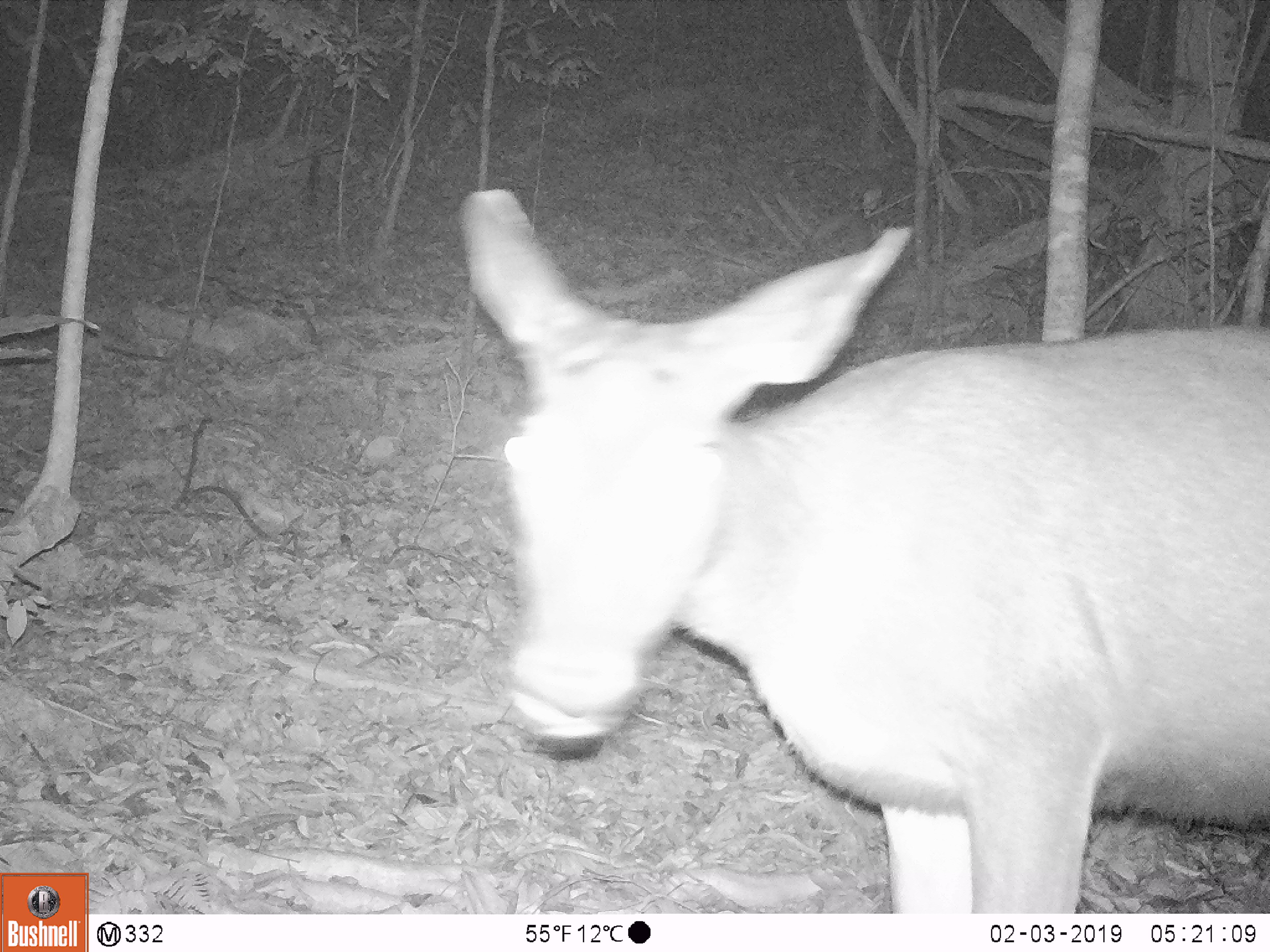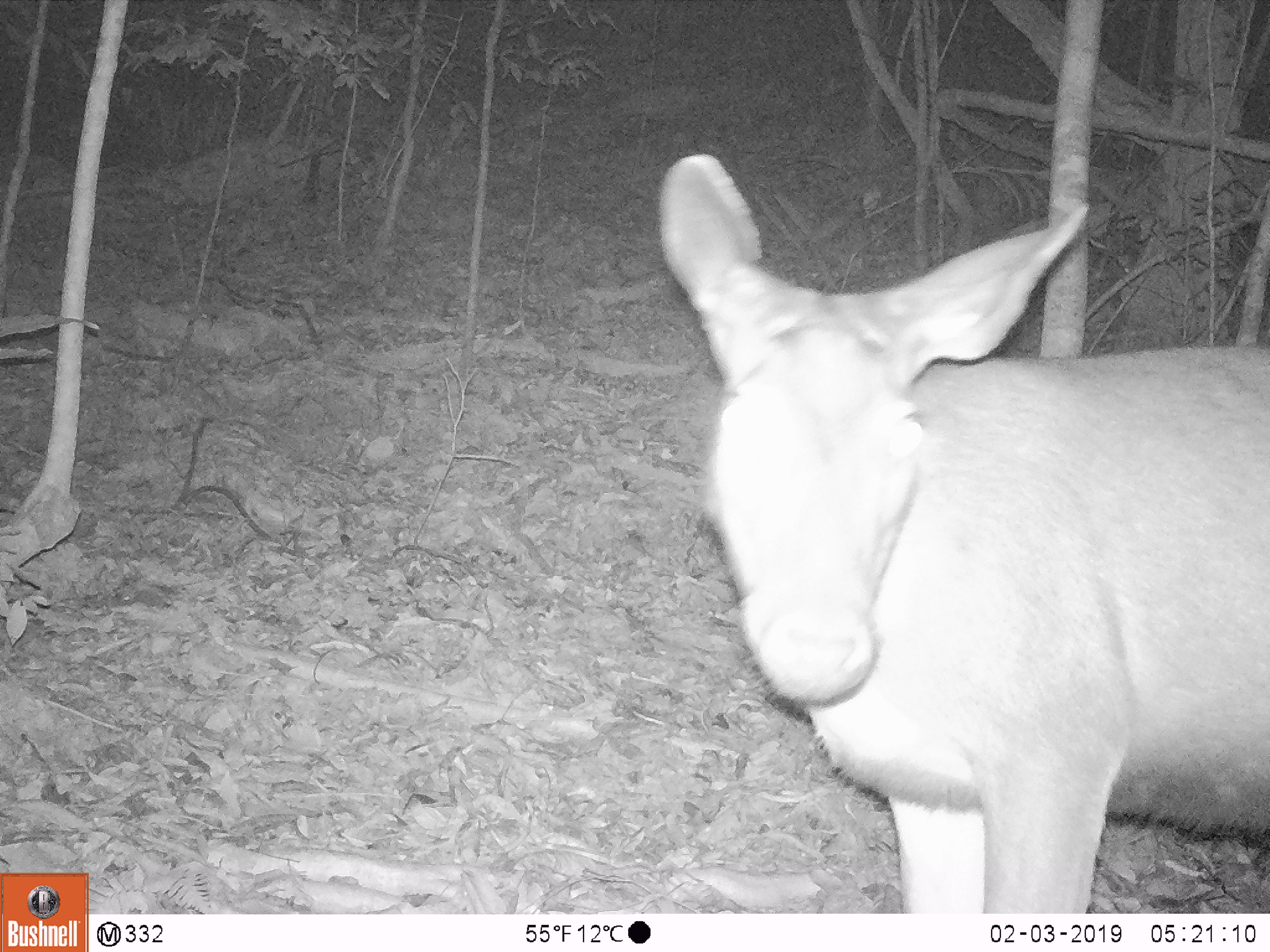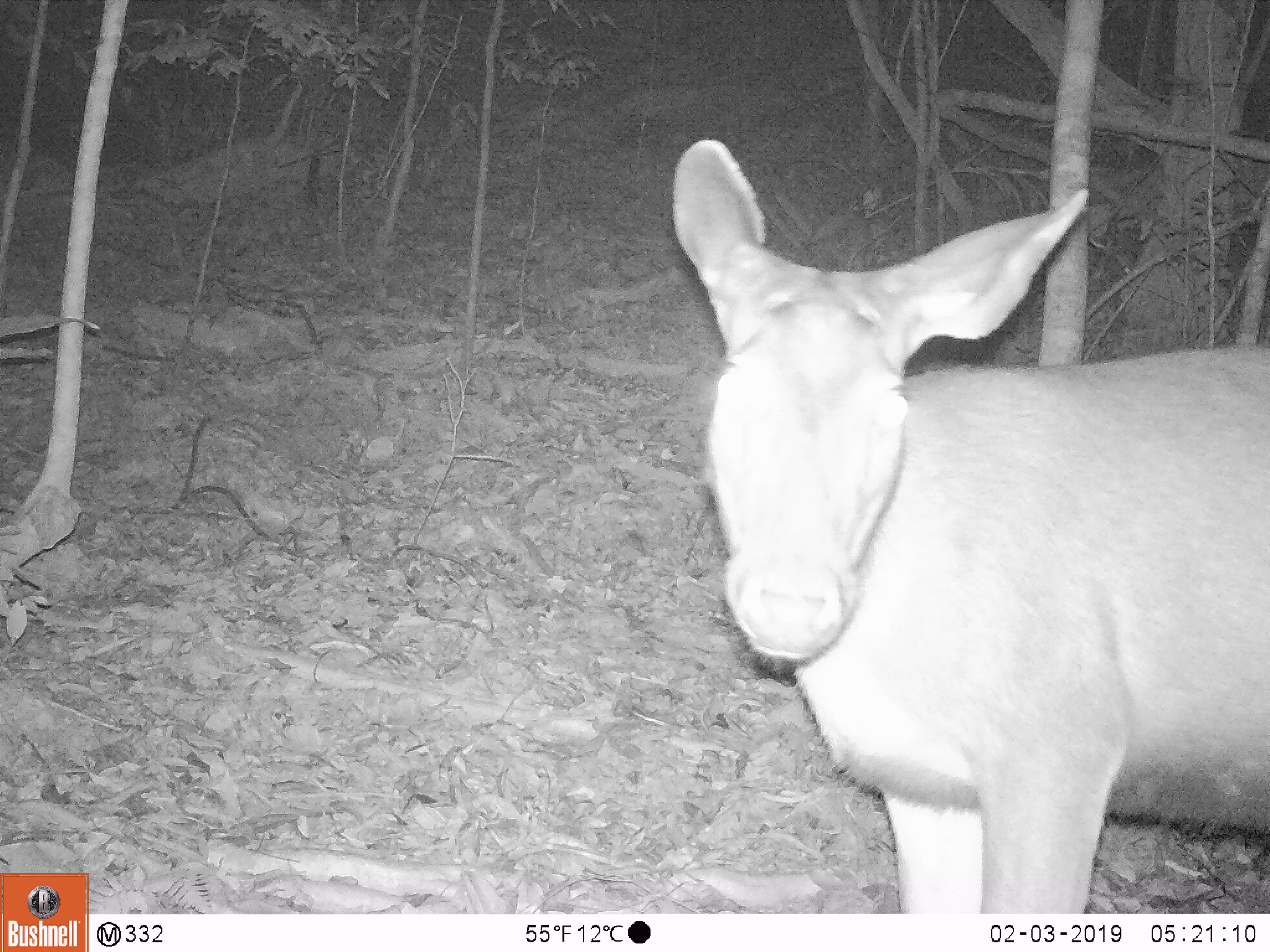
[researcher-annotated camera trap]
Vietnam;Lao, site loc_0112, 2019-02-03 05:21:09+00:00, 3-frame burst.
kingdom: Animalia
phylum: Chordata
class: Mammalia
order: Artiodactyla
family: Cervidae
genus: Rusa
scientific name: Rusa unicolor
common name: sambar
Sambar (Rusa unicolor). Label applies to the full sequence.